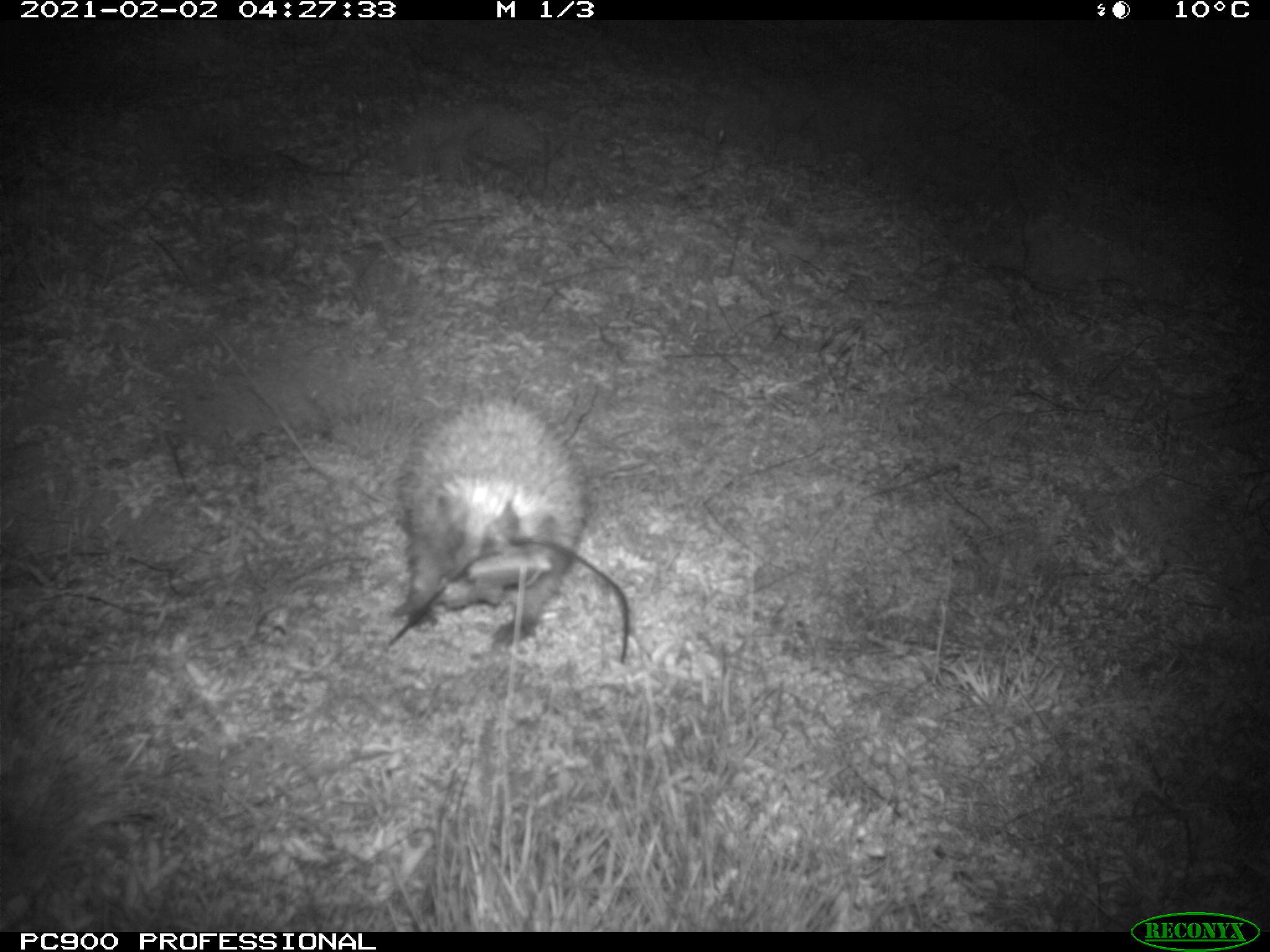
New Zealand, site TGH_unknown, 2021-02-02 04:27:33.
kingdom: Animalia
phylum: Chordata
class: Mammalia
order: Eulipotyphla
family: Erinaceidae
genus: Erinaceus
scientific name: Erinaceus europaeus europaeus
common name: european hedgehog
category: hedgehog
Hedgehog (european hedgehog) (Erinaceus europaeus europaeus).